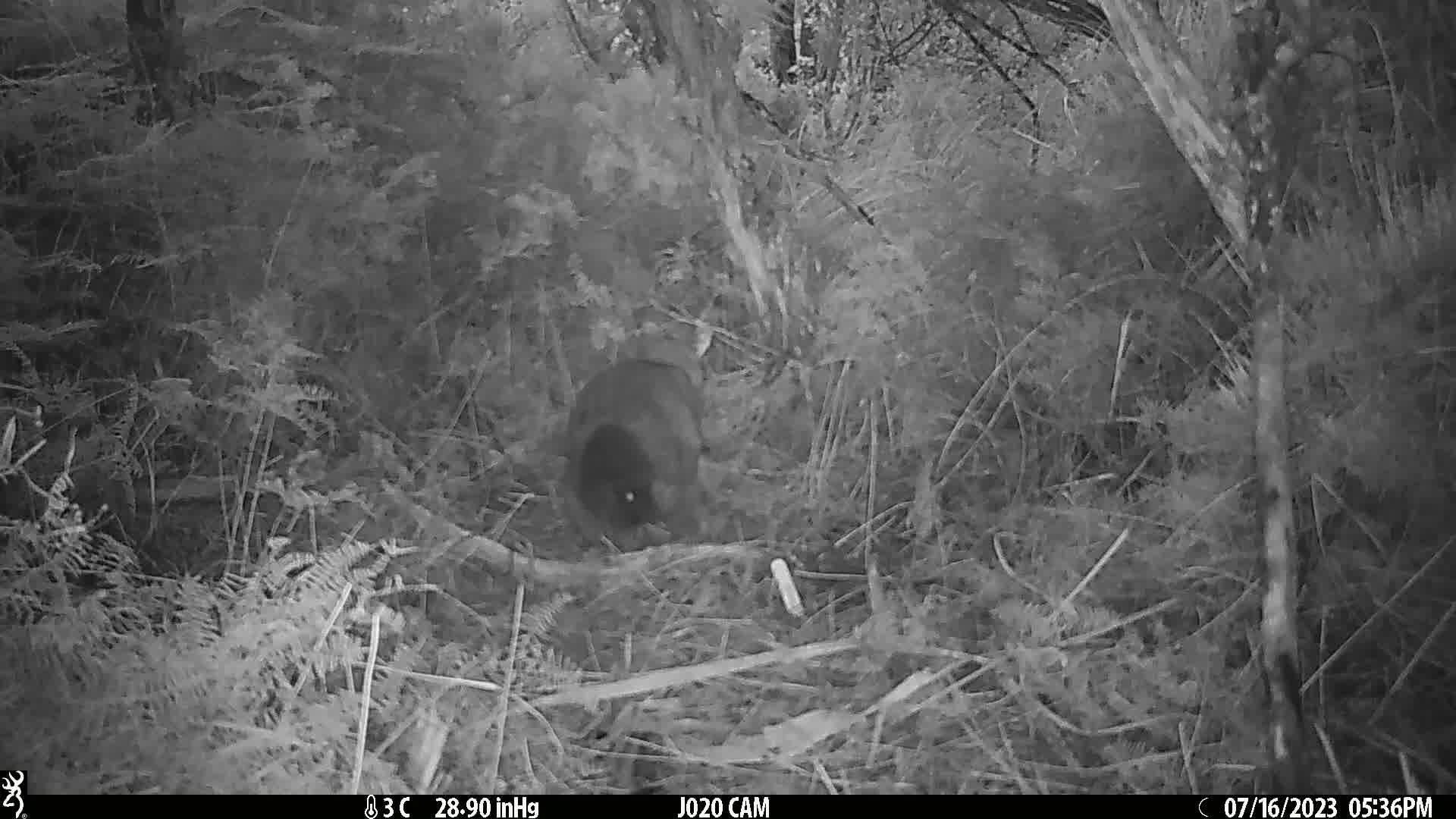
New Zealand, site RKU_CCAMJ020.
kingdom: Animalia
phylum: Chordata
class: Mammalia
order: Diprotodontia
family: Phalangeridae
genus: Trichosurus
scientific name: Trichosurus vulpecula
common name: common brushtail possum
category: possum